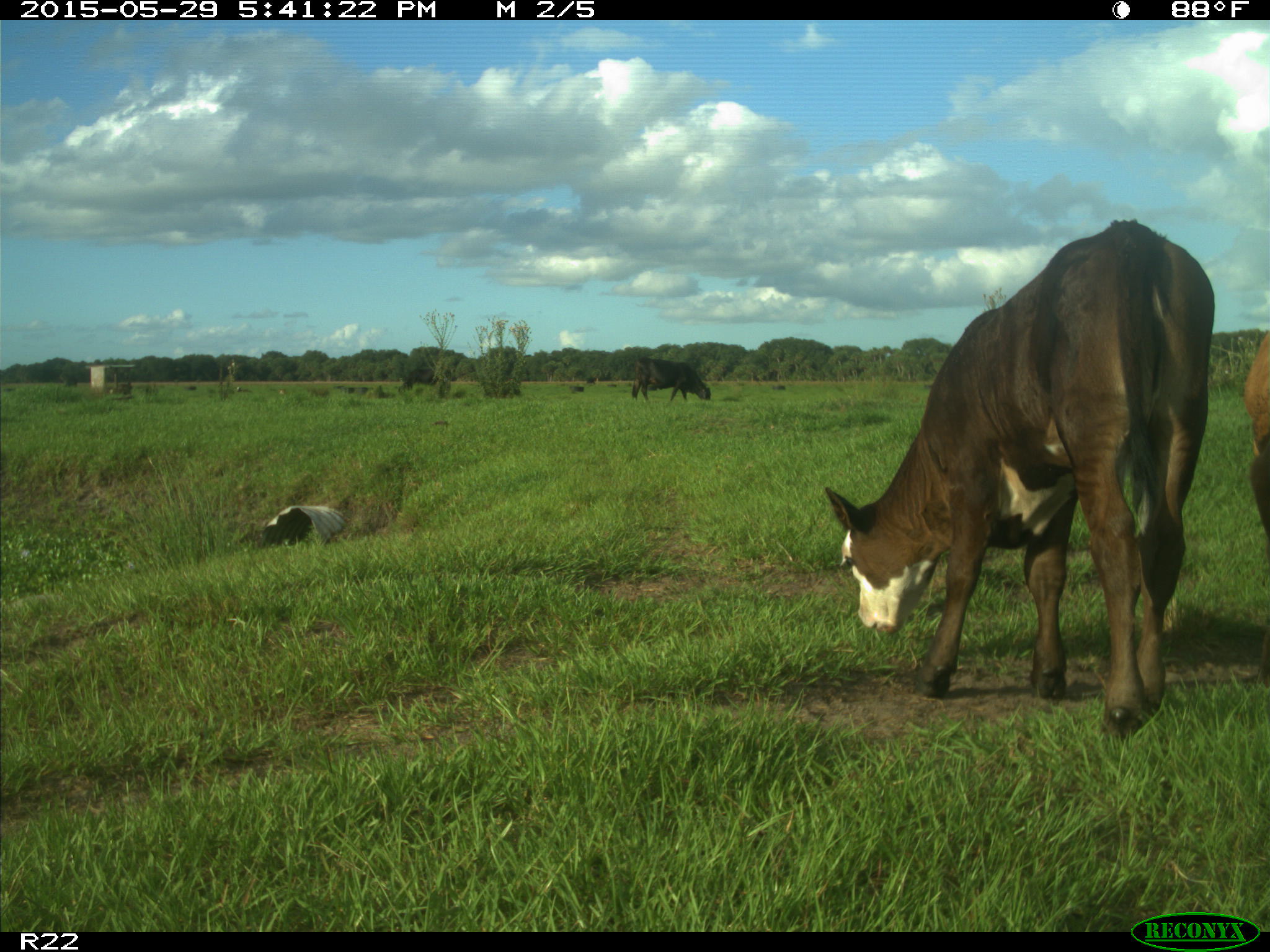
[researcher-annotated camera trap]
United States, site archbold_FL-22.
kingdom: Animalia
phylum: Chordata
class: Mammalia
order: Artiodactyla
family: Bovidae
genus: Bos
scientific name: Bos taurus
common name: domestic cow